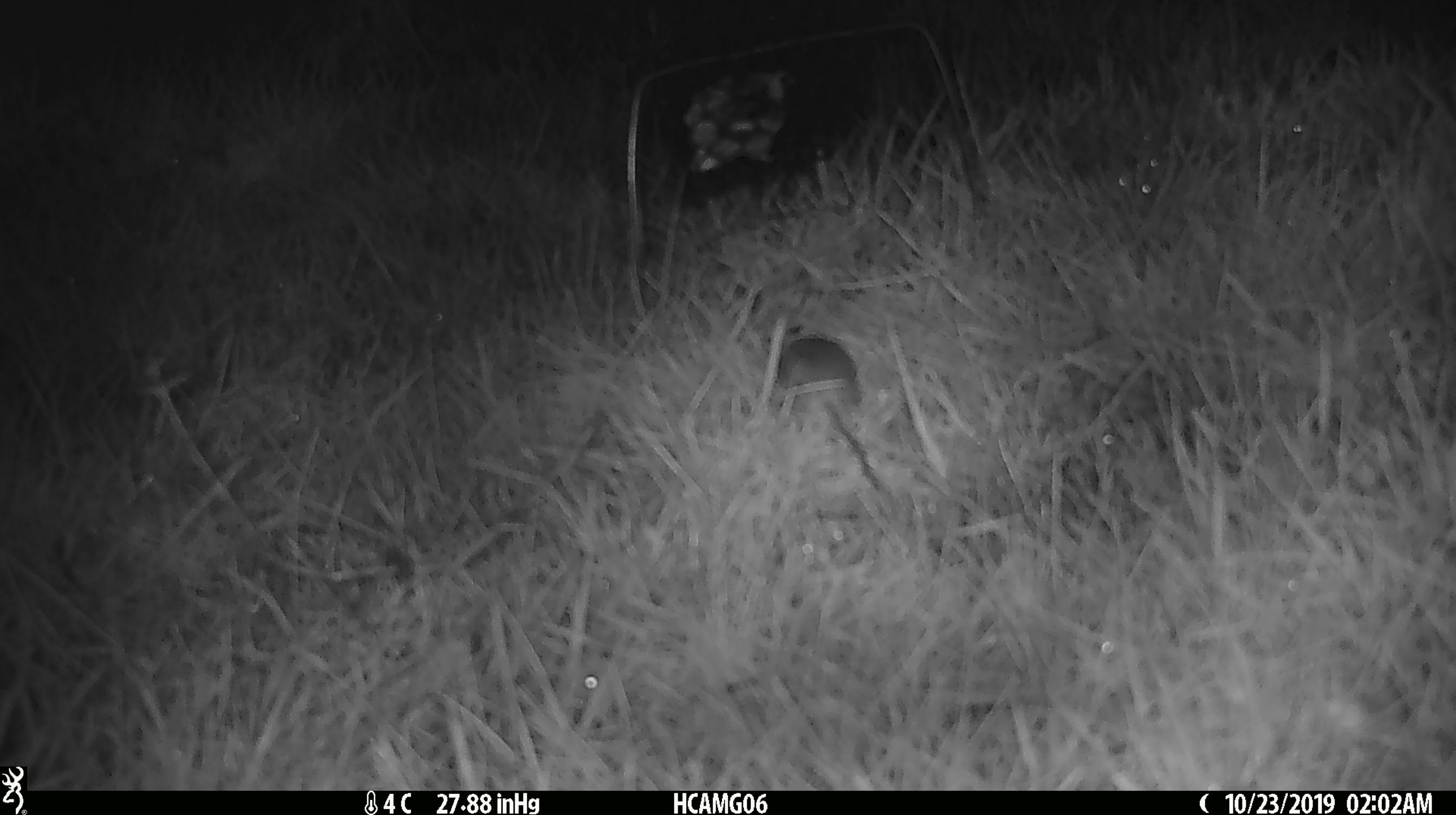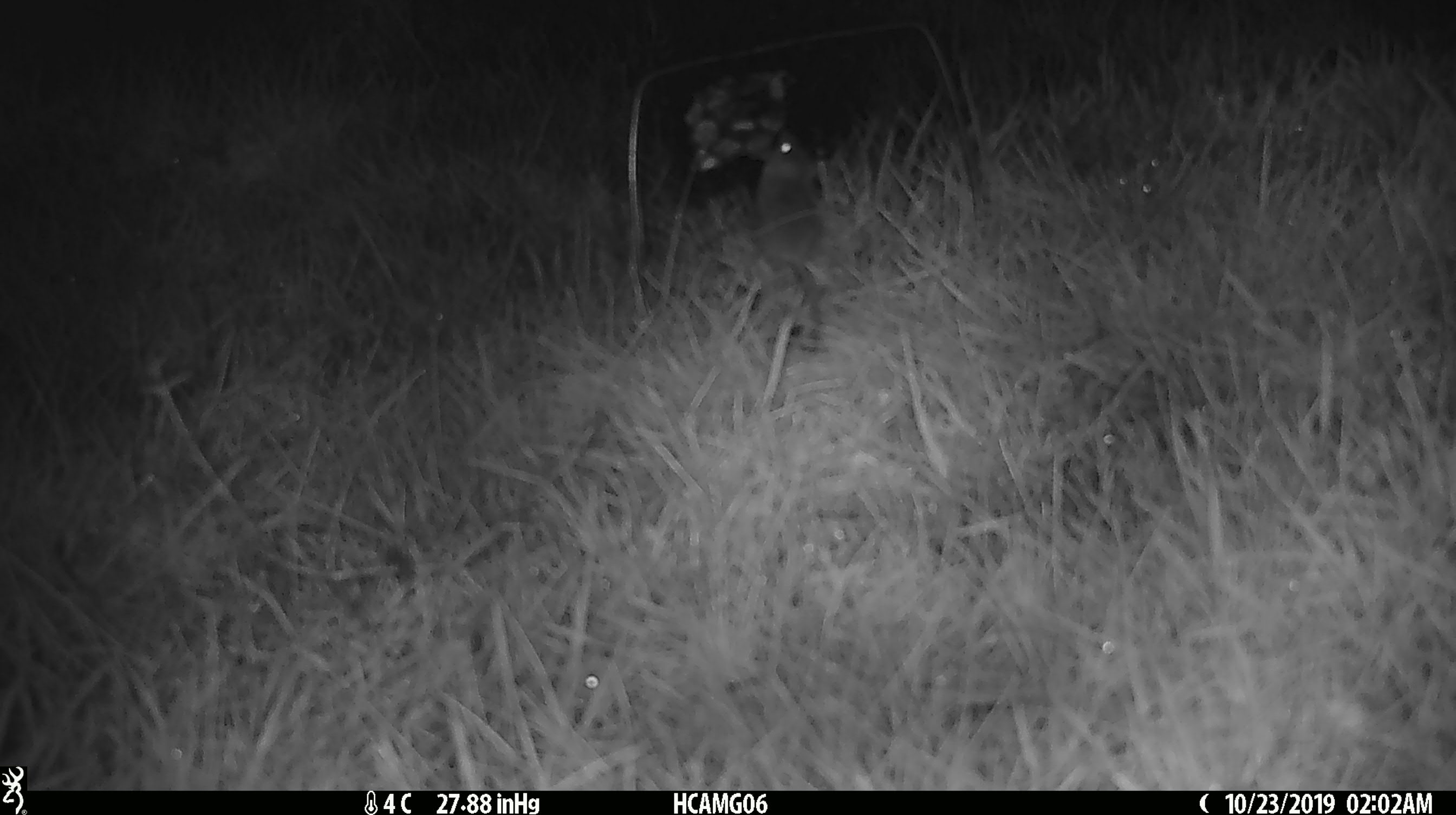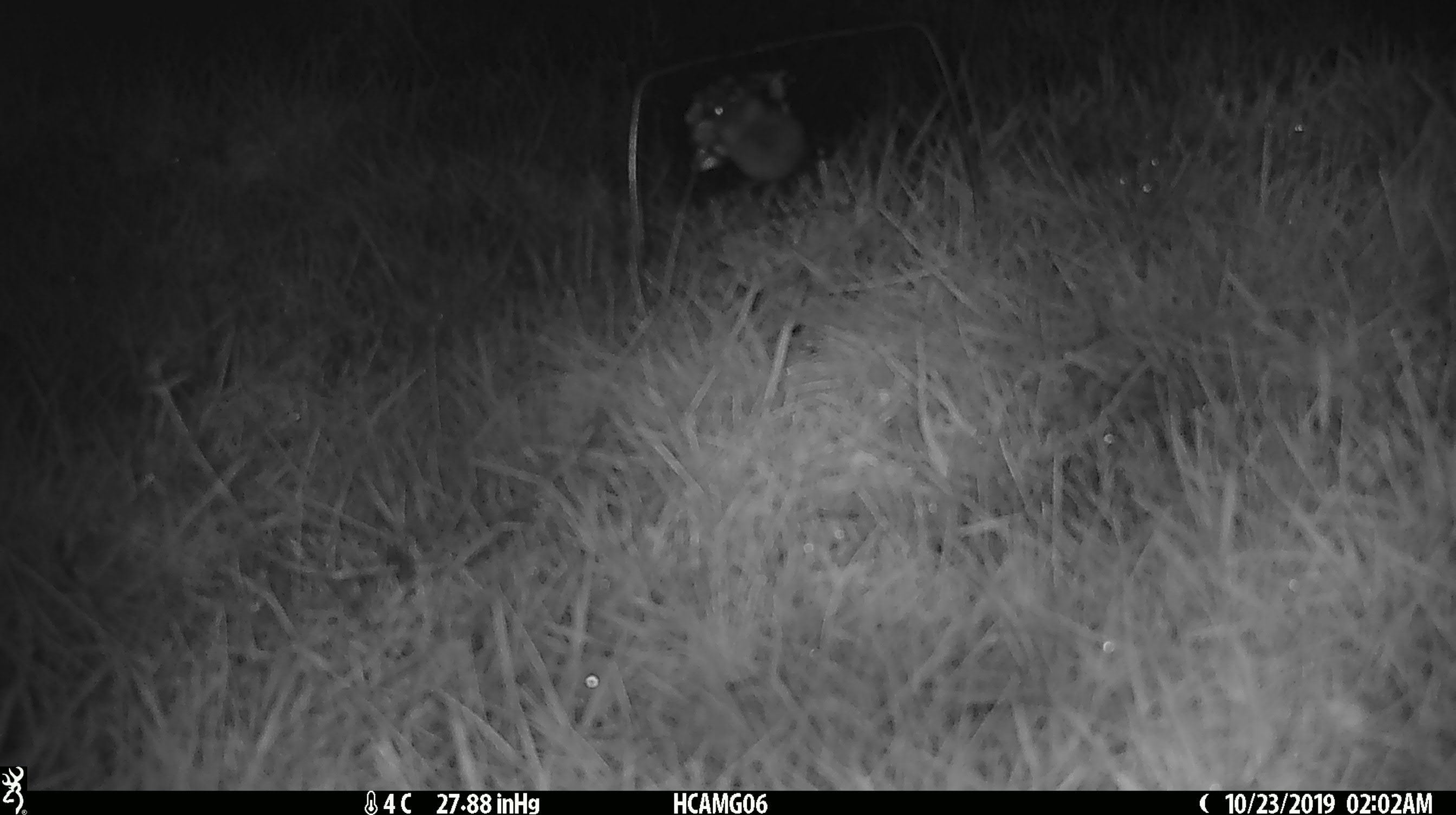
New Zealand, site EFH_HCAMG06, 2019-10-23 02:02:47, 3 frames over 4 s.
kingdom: Animalia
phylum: Chordata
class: Mammalia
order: Rodentia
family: Muridae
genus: Mus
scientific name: Mus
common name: mouse